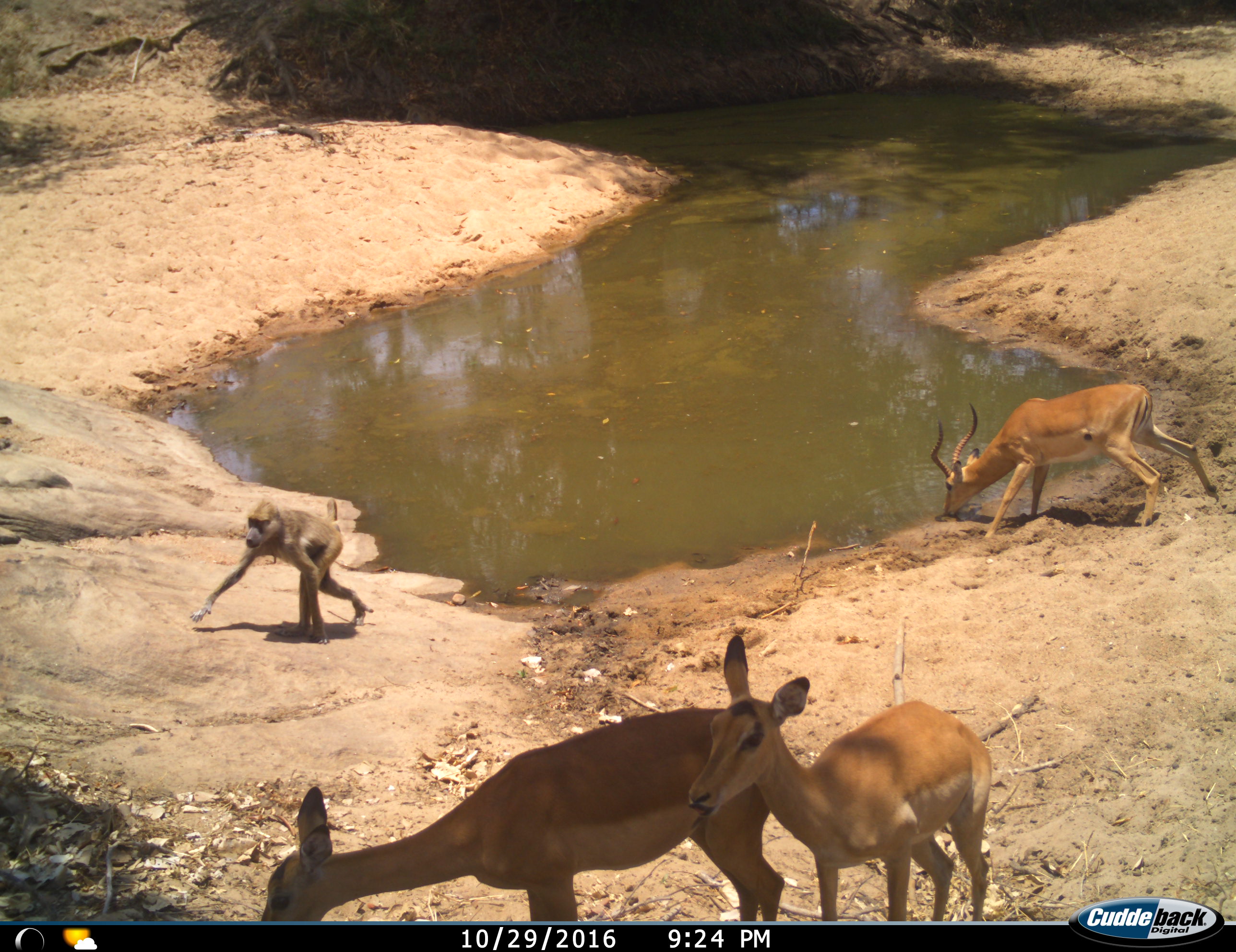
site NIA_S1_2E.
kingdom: Animalia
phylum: Chordata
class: Mammalia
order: Primates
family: Cercopithecidae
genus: Papio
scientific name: Papio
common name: baboon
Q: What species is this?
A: Baboon (Papio).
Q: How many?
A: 1.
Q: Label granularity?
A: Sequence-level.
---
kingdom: Animalia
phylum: Chordata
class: Mammalia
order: Artiodactyla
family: Bovidae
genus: Aepyceros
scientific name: Aepyceros melampus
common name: impala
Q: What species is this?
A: Impala (Aepyceros melampus).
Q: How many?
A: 3.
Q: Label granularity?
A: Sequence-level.